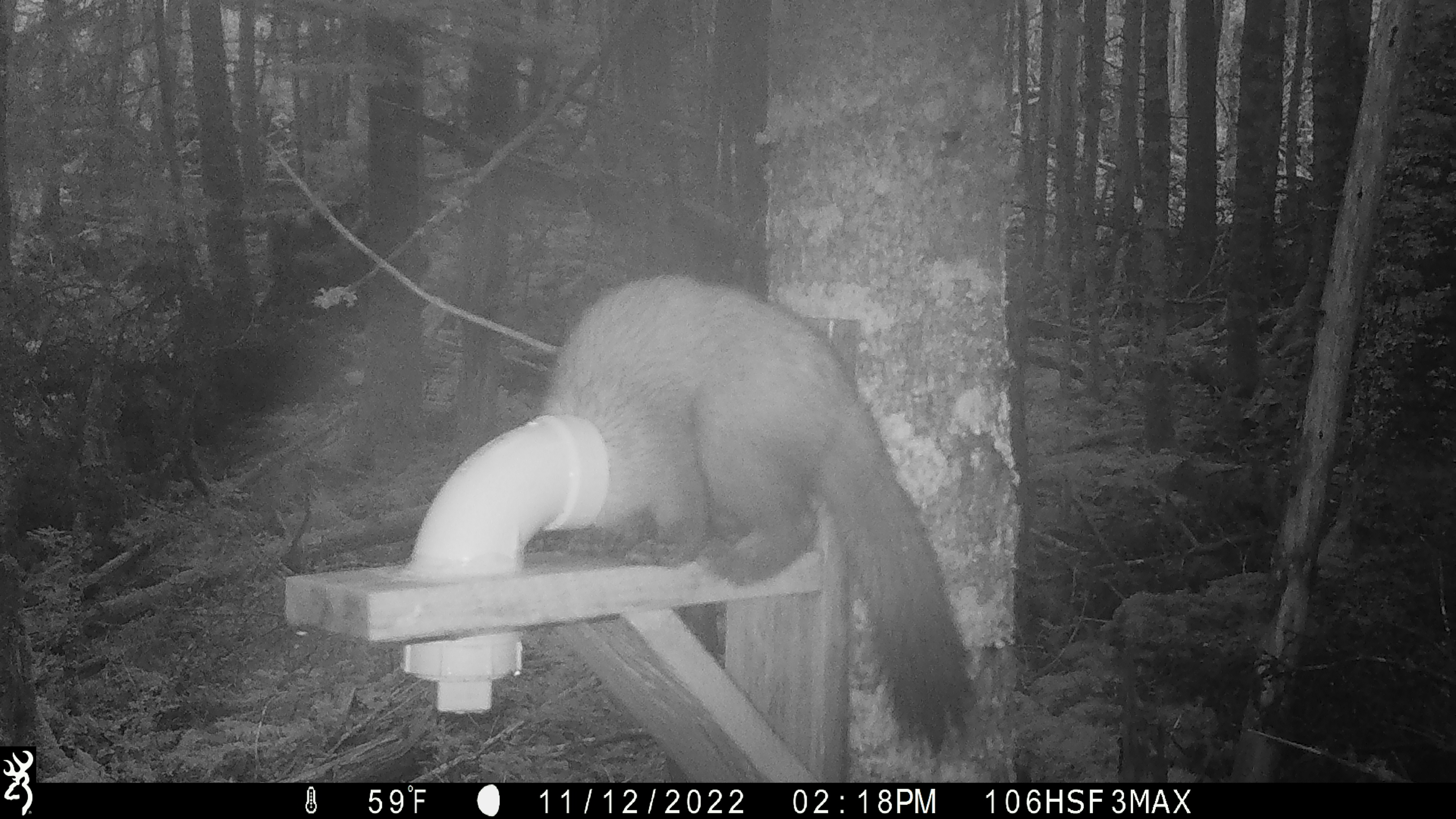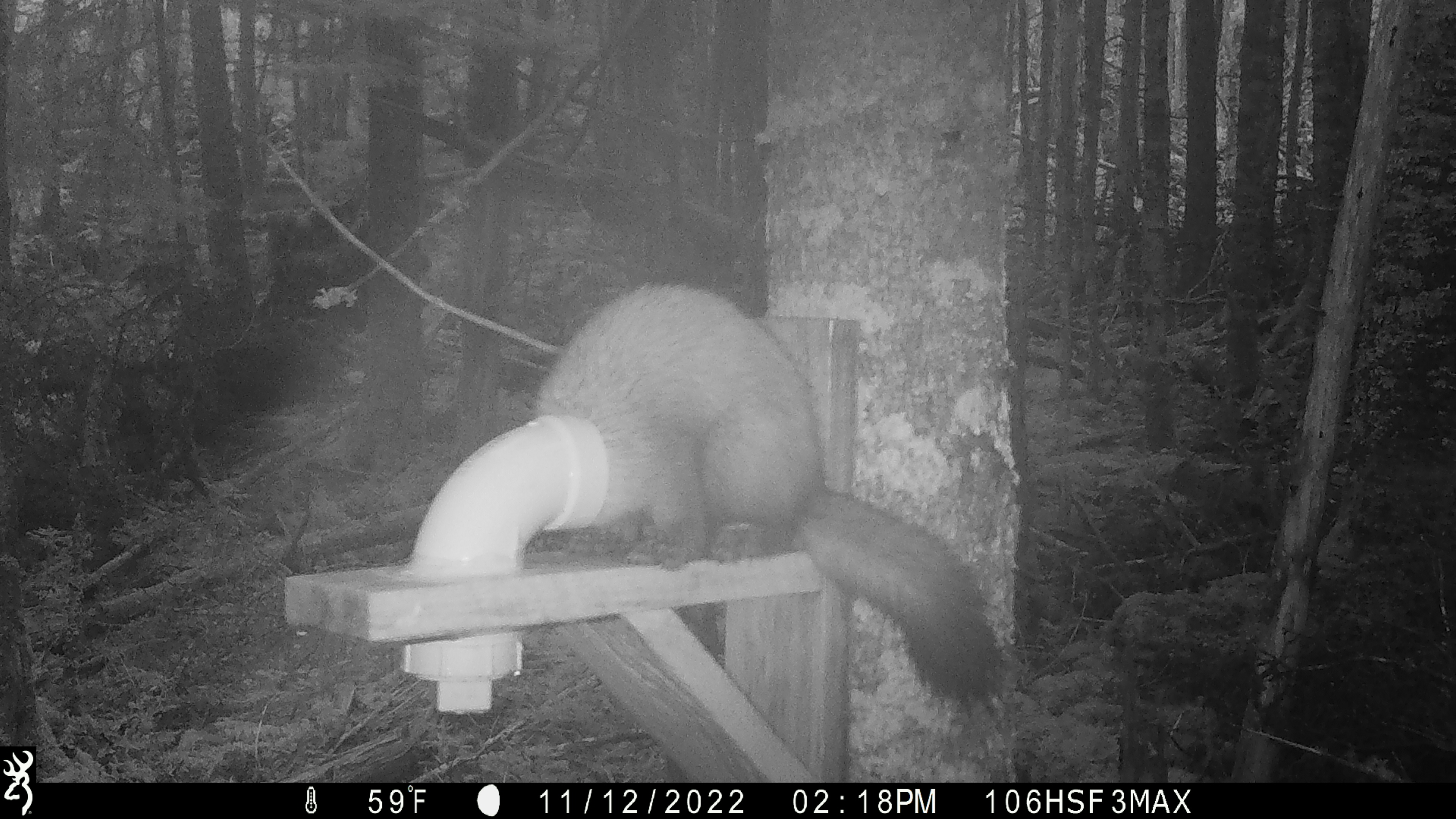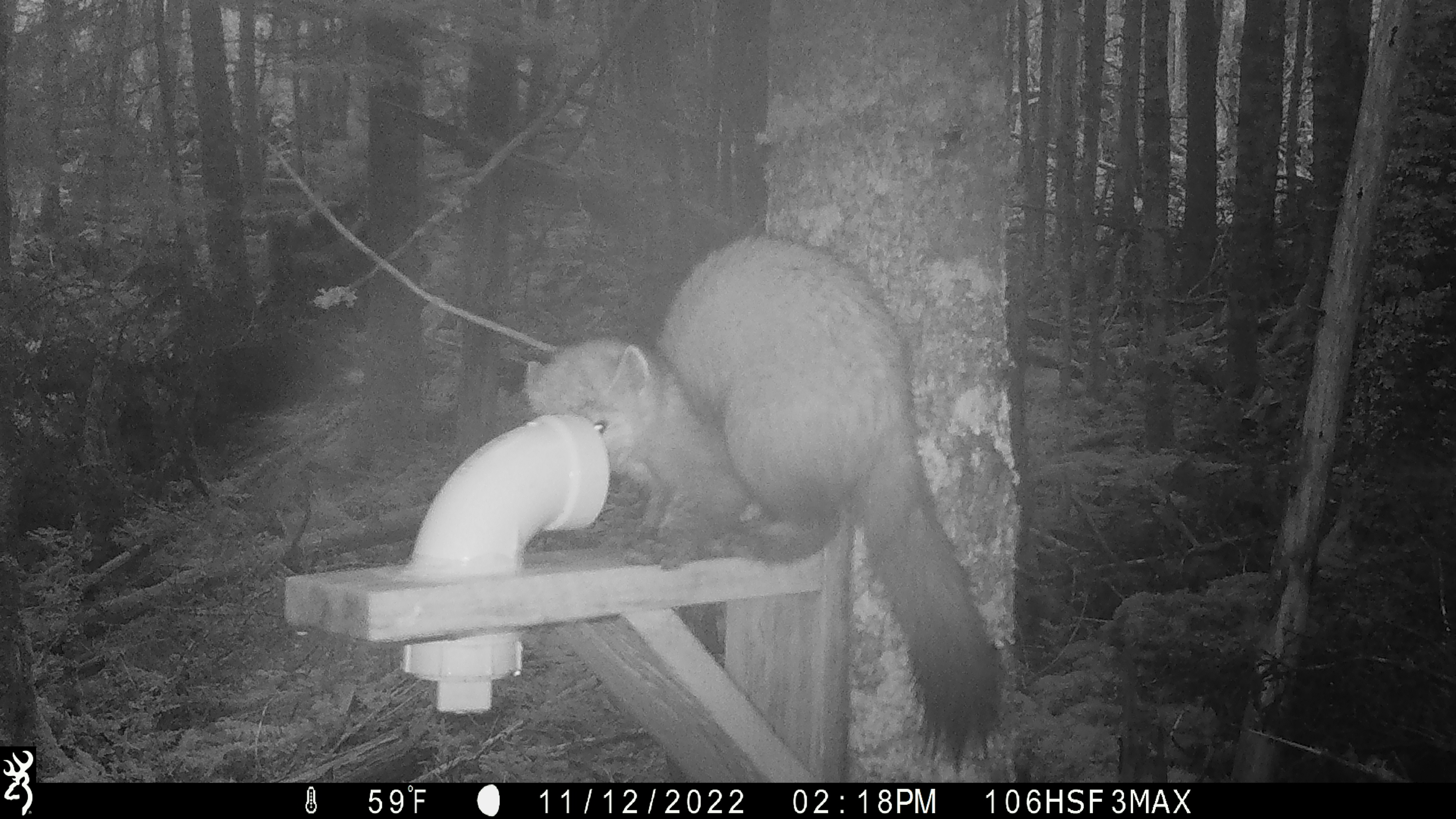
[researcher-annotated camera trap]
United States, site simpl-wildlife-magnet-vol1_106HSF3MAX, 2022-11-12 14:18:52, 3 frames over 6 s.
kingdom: Animalia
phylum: Chordata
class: Mammalia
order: Carnivora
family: Mustelidae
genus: Martes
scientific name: Martes americana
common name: american marten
American marten (Martes americana).